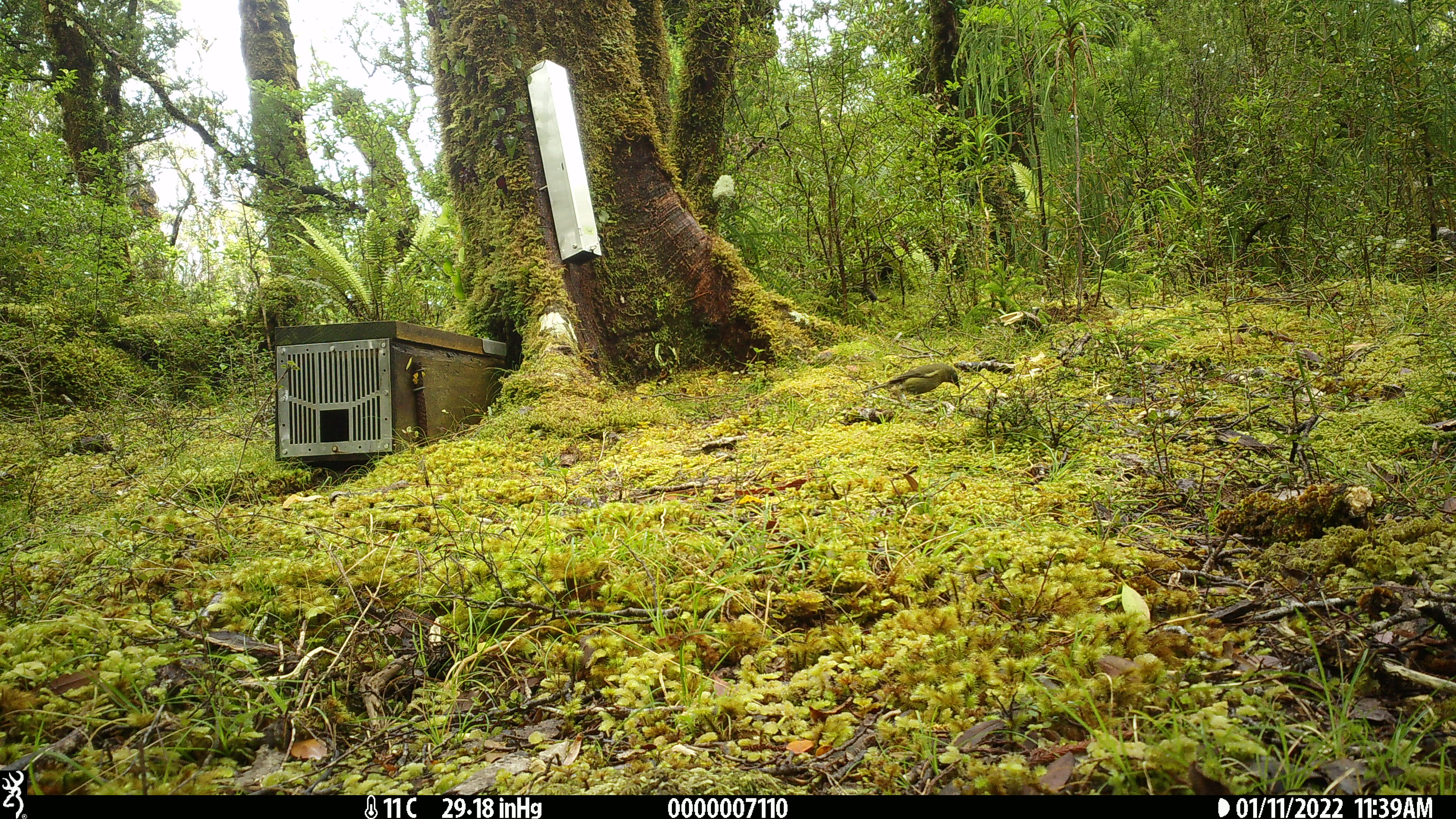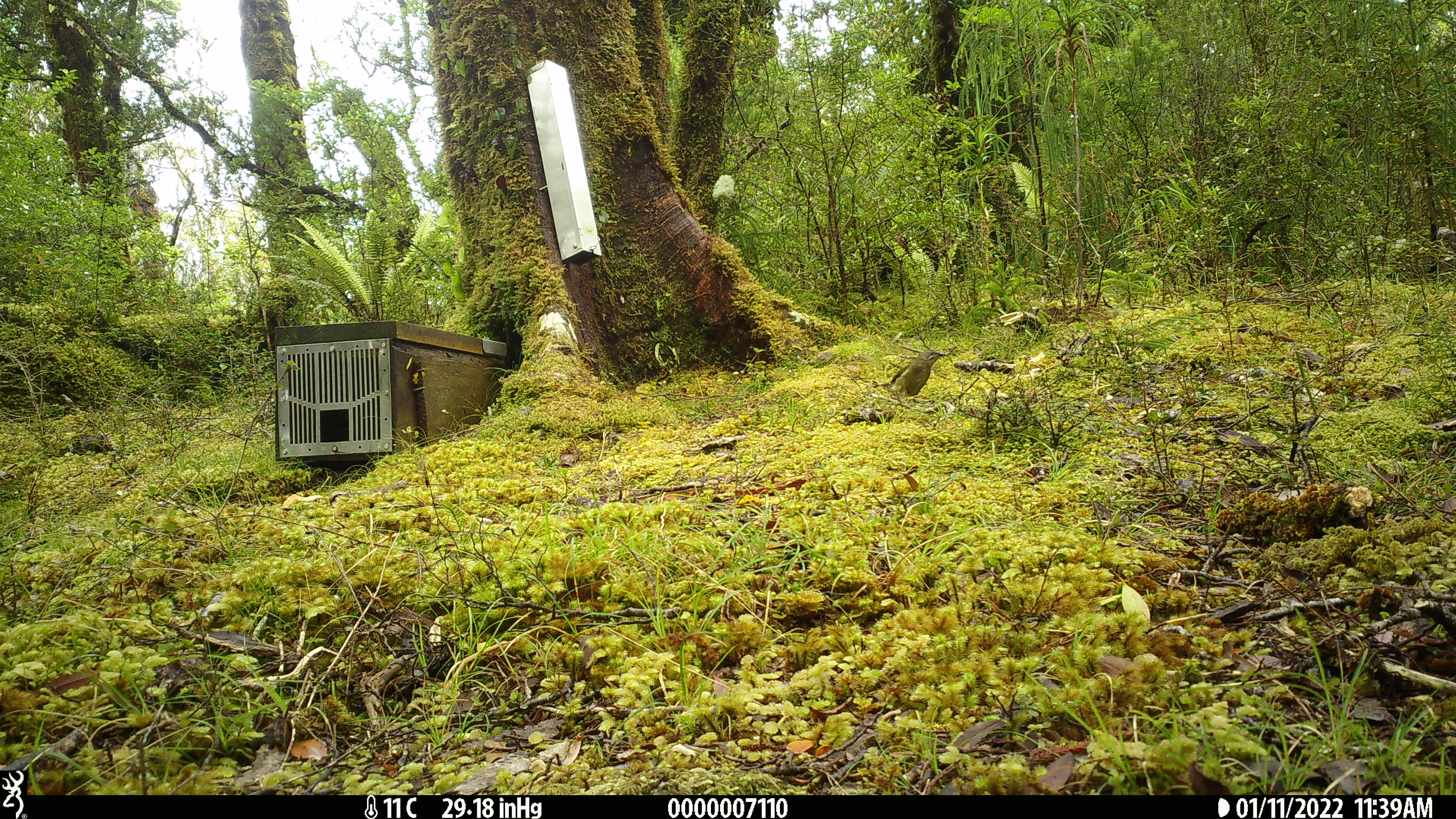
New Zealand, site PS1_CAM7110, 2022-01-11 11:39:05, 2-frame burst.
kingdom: Animalia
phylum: Chordata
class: Aves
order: Passeriformes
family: Meliphagidae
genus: Anthornis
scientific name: Anthornis melanura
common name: new zealand bellbird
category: bellbird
Bellbird (new zealand bellbird) (Anthornis melanura).